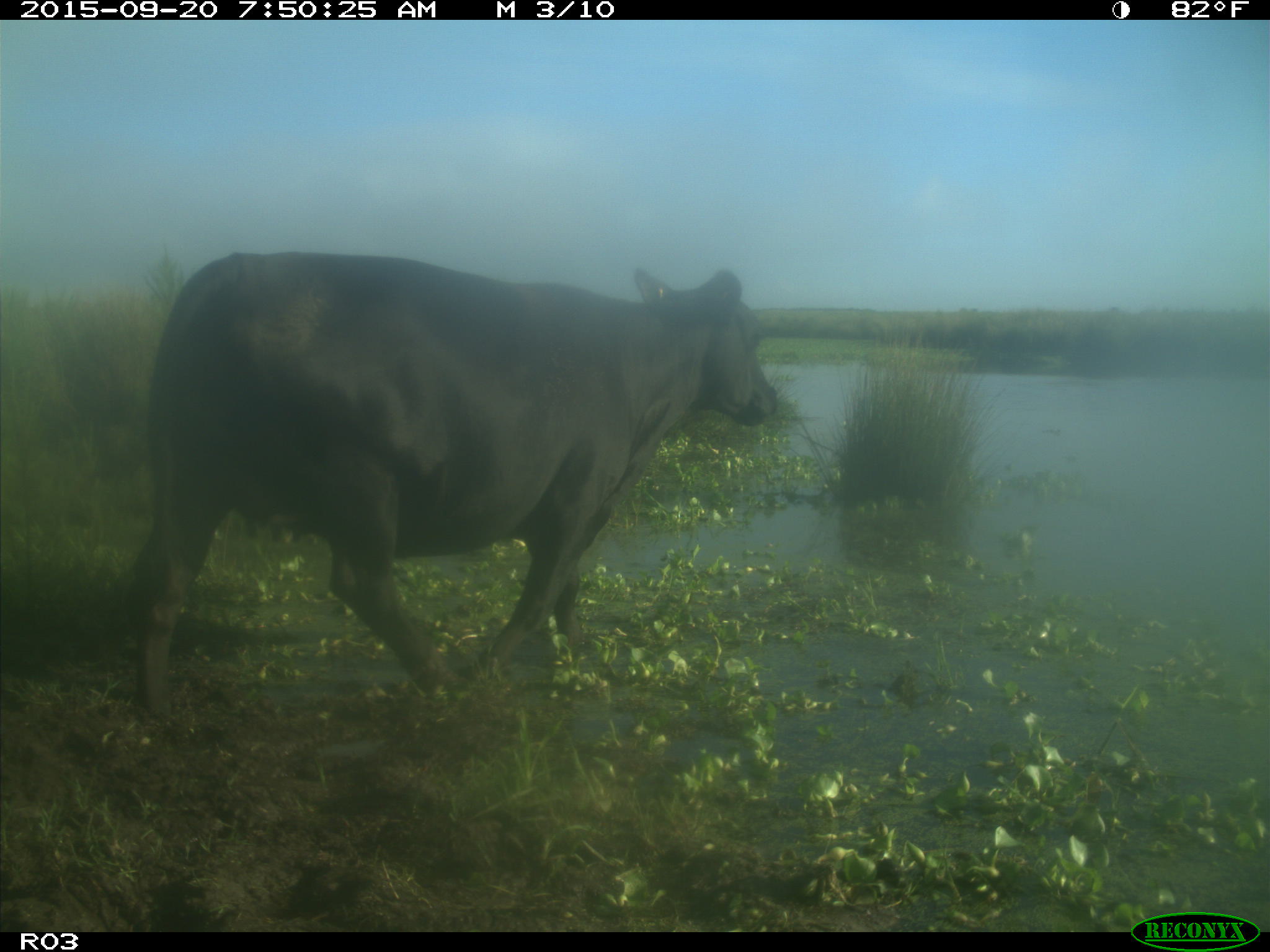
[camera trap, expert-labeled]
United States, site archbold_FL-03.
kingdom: Animalia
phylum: Chordata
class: Mammalia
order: Artiodactyla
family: Bovidae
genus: Bos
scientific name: Bos taurus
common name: domestic cow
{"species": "Bos taurus (domestic cow)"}